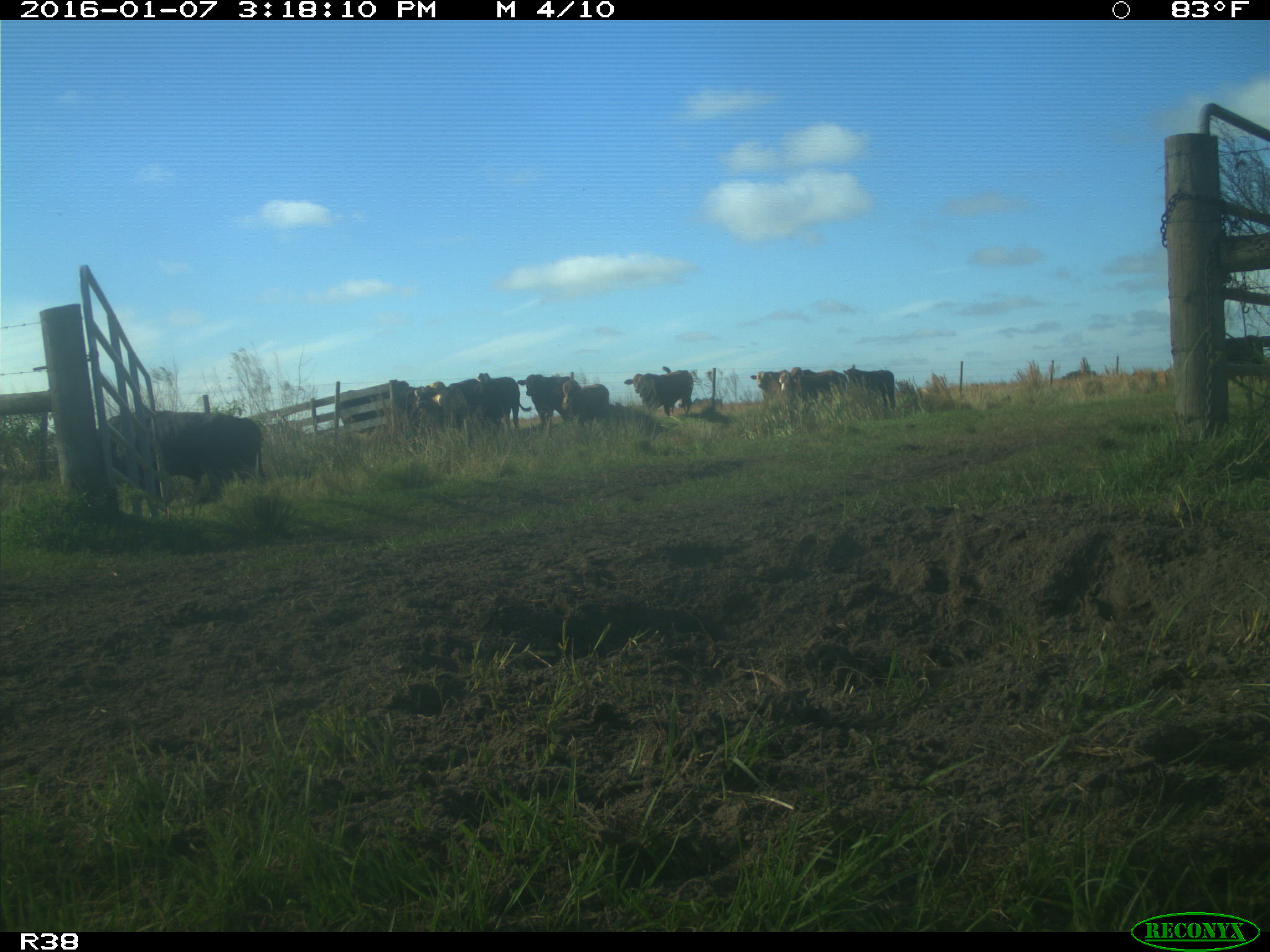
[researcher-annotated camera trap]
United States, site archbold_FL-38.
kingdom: Animalia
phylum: Chordata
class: Mammalia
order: Artiodactyla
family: Bovidae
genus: Bos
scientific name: Bos taurus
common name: domestic cow